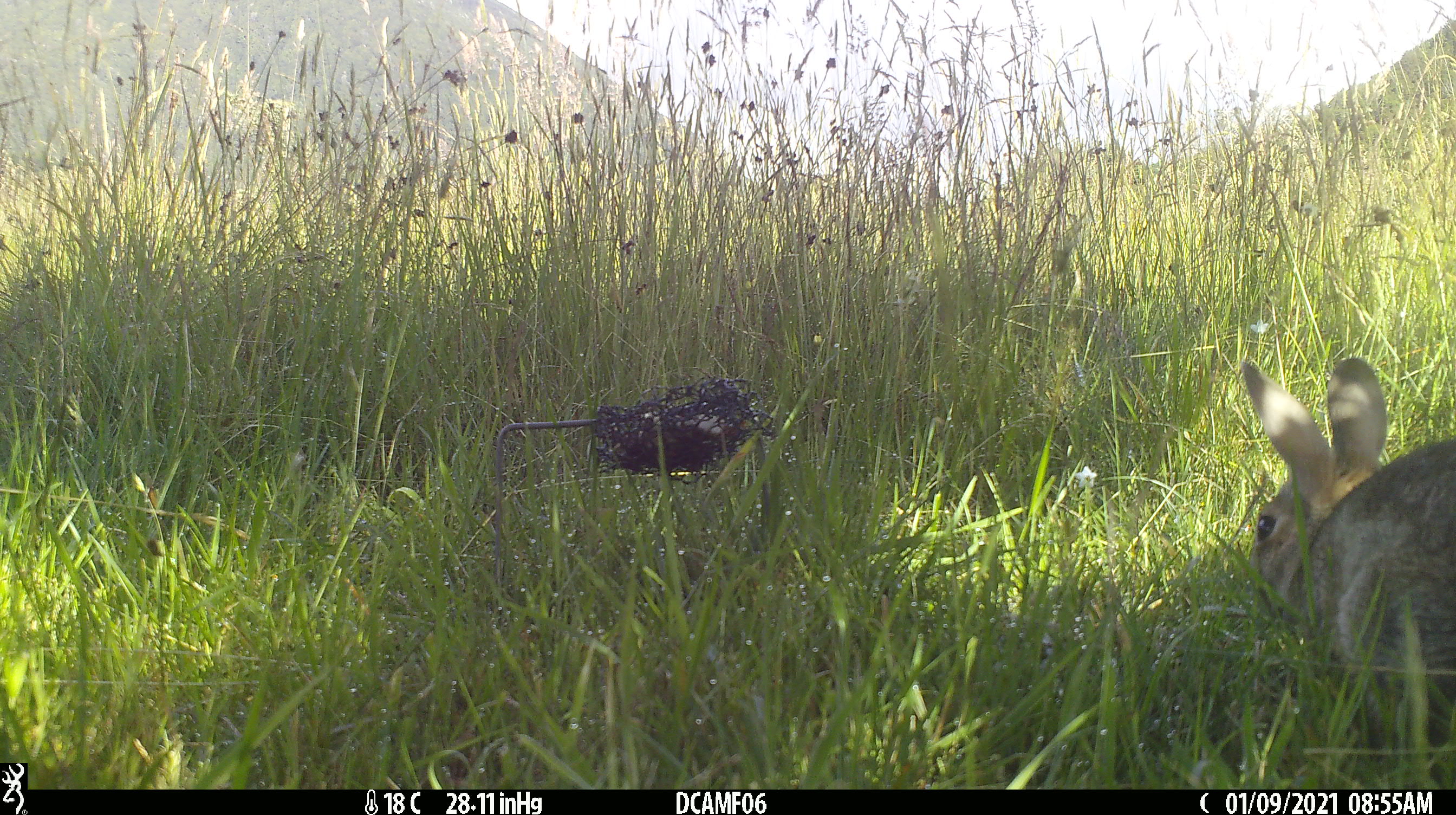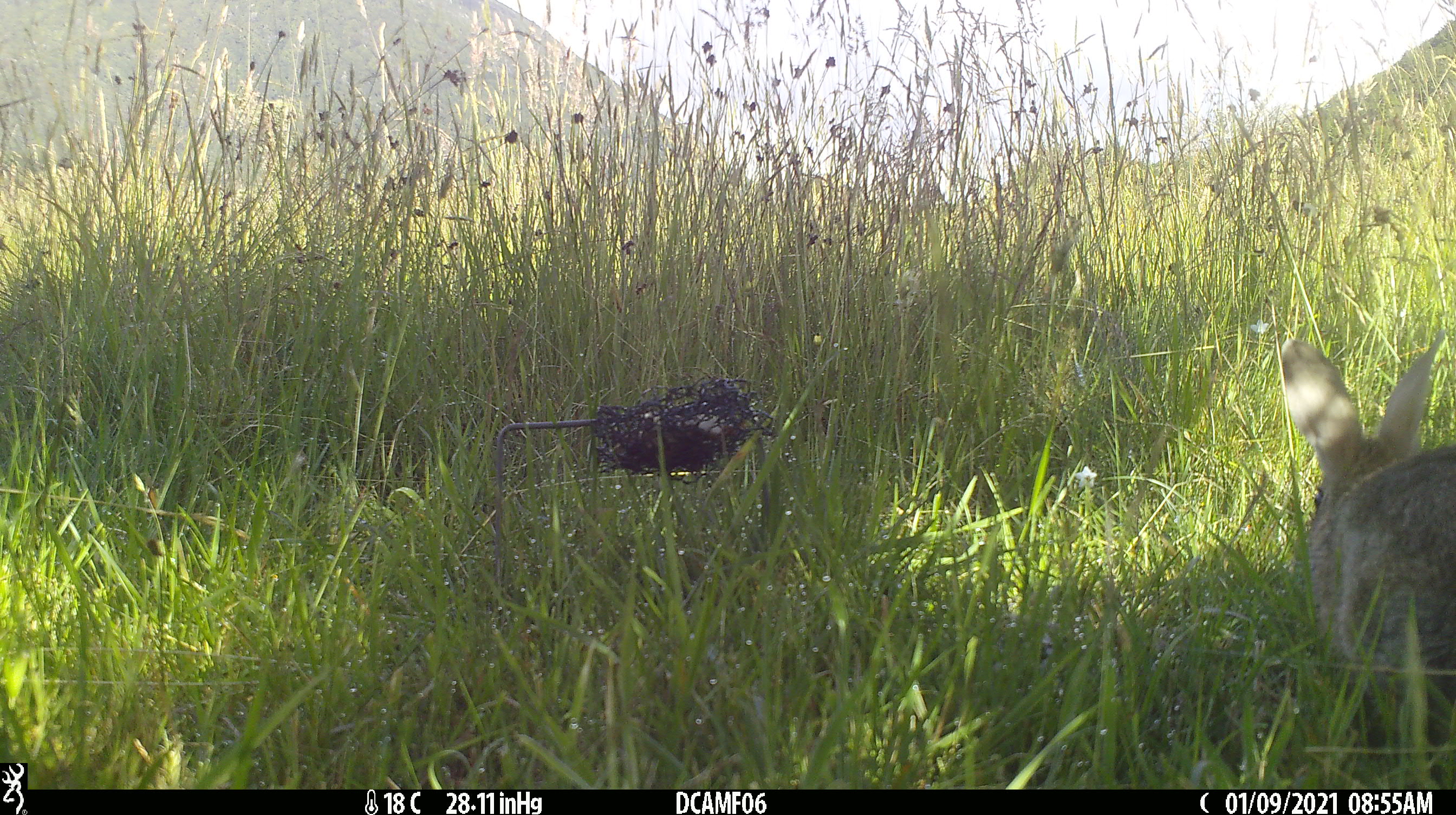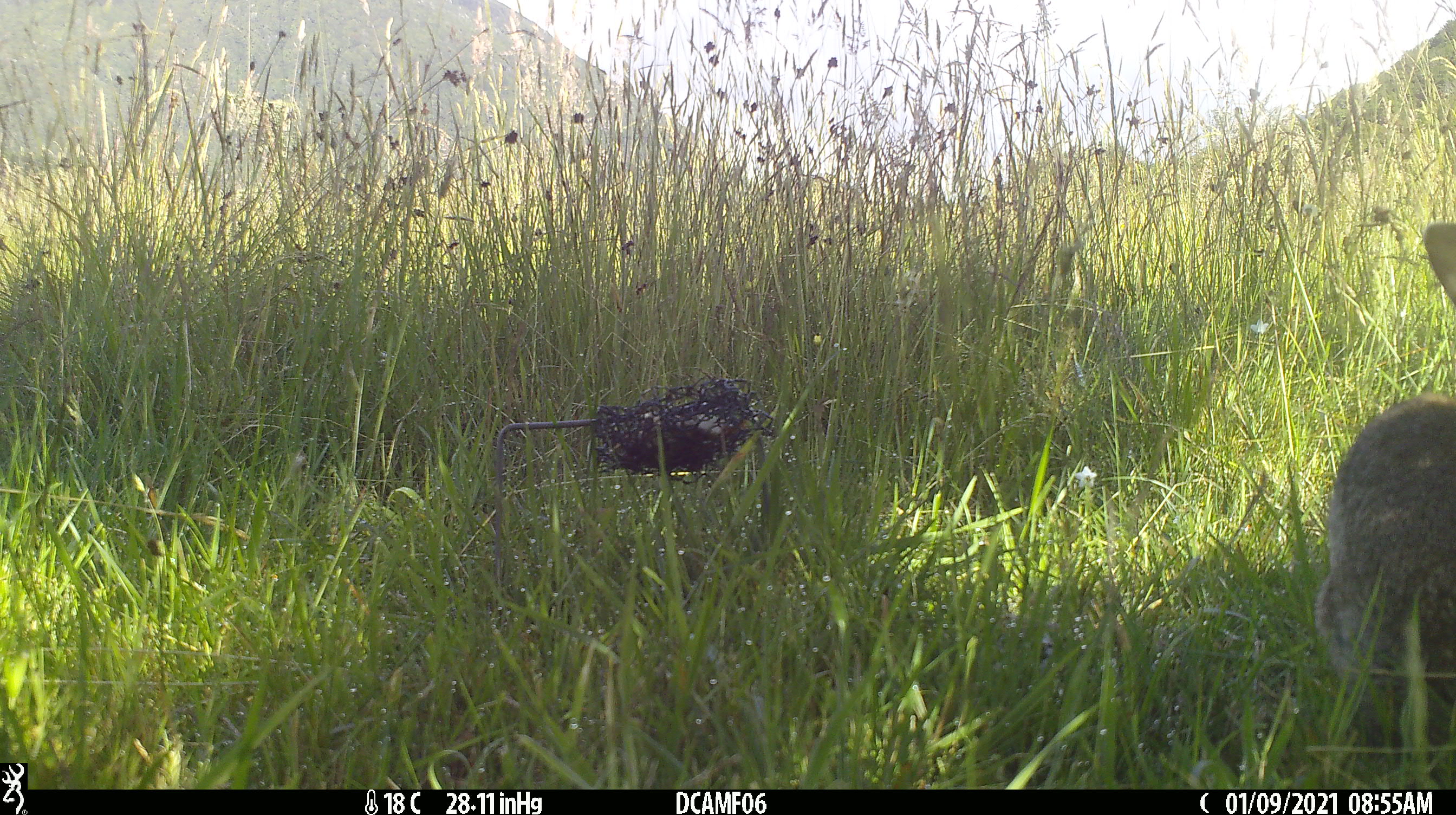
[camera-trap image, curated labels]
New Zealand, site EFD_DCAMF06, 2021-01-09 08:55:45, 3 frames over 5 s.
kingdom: Animalia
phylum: Chordata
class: Mammalia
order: Lagomorpha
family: Leporidae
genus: Oryctolagus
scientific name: Oryctolagus cuniculus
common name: european rabbit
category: rabbit